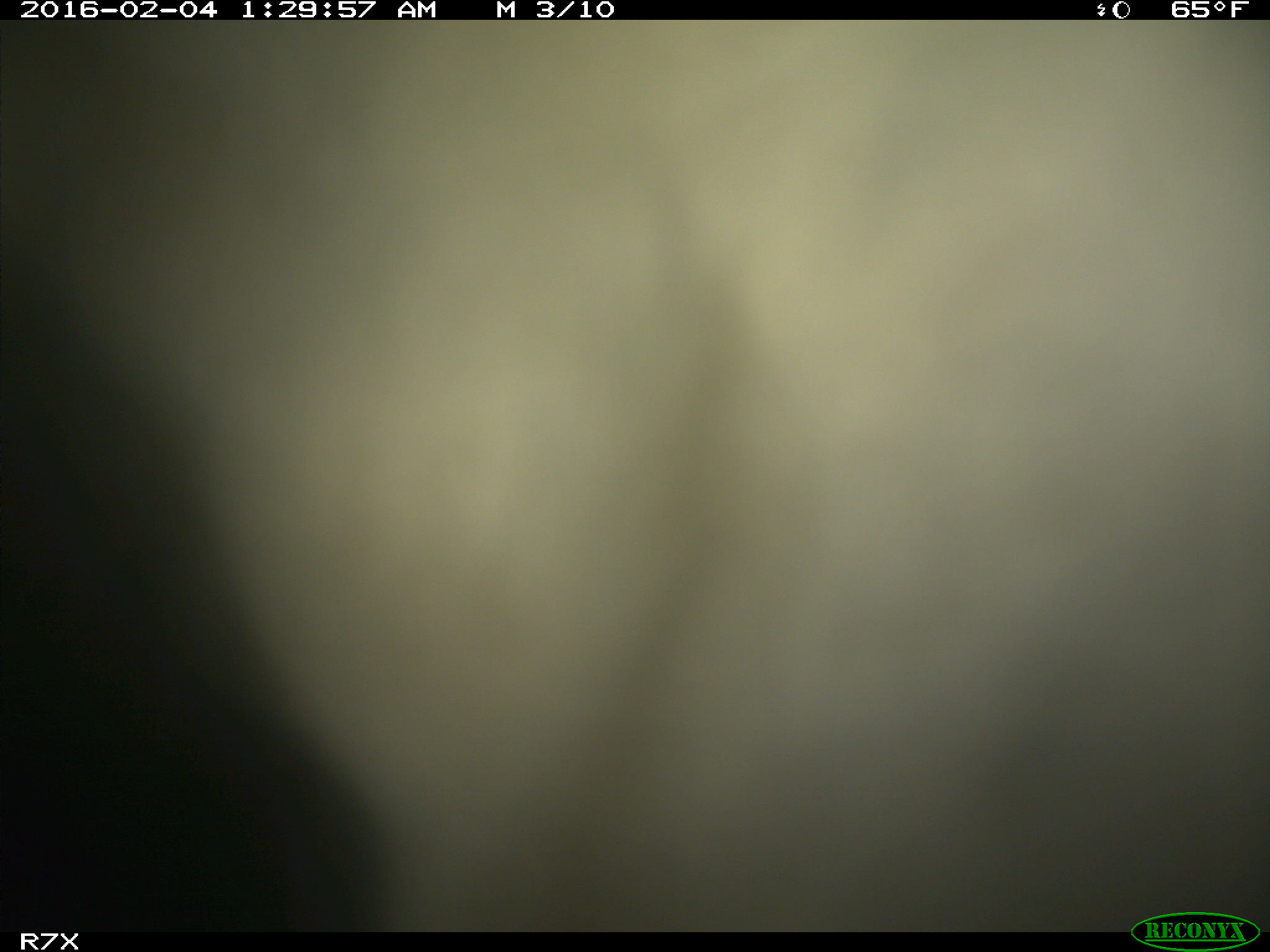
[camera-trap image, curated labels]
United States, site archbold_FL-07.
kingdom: Animalia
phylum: Chordata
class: Mammalia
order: Artiodactyla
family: Bovidae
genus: Bos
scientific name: Bos taurus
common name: domestic cow